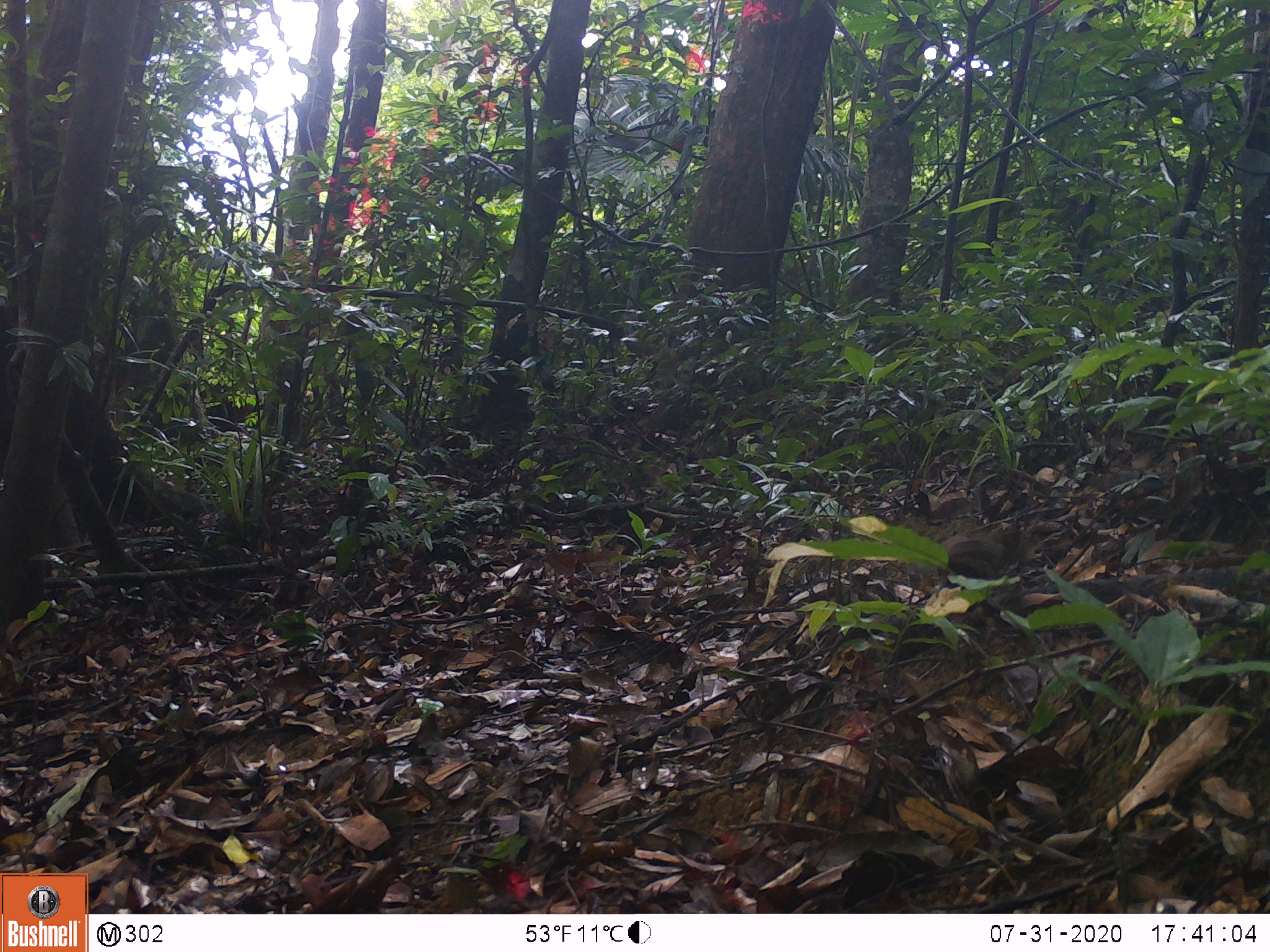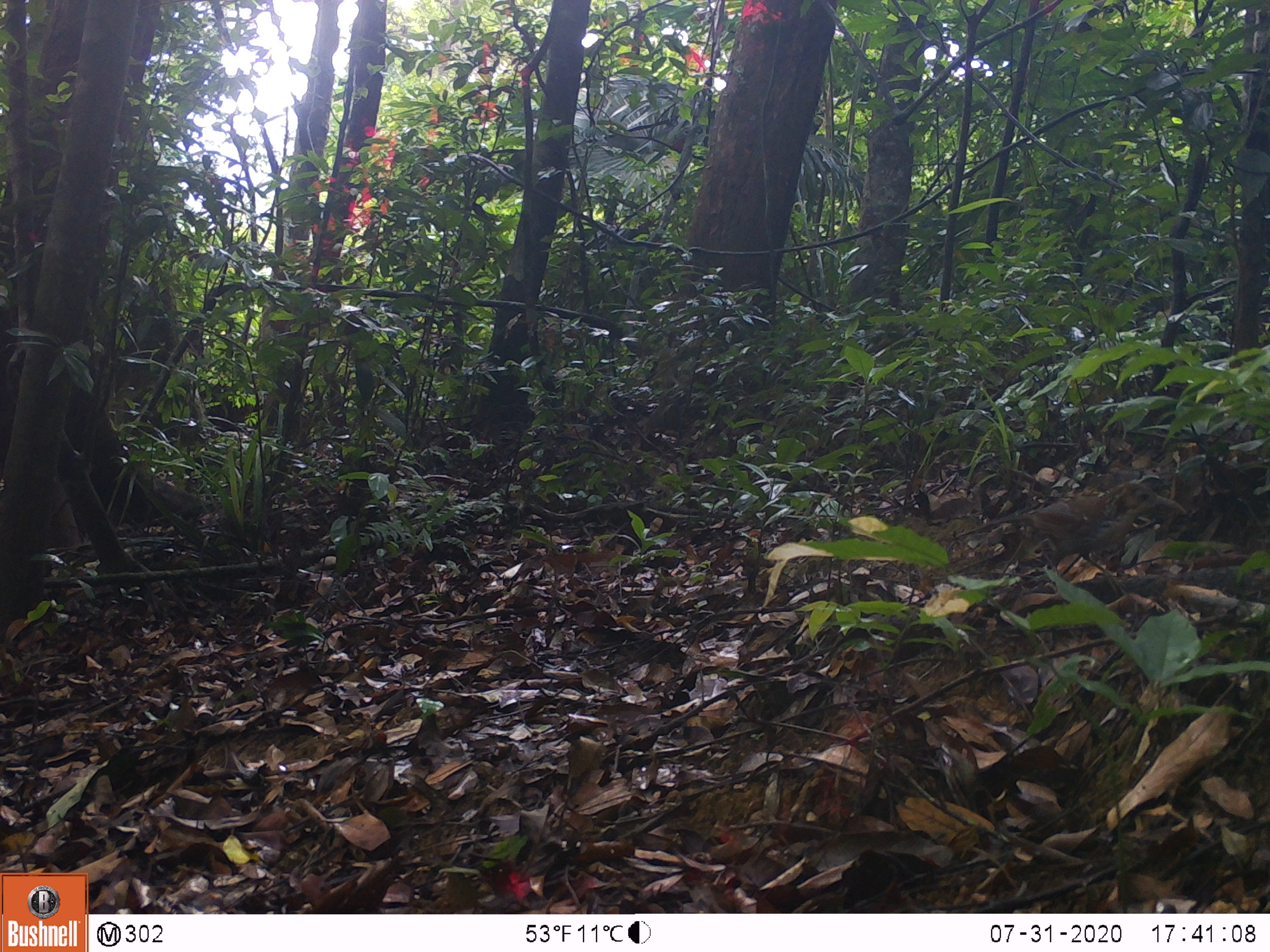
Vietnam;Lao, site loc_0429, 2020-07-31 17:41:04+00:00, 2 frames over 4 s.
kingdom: Animalia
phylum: Chordata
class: Aves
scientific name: Aves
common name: bird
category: unidentified bird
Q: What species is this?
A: Unidentified bird (bird) (Aves).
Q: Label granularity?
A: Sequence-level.